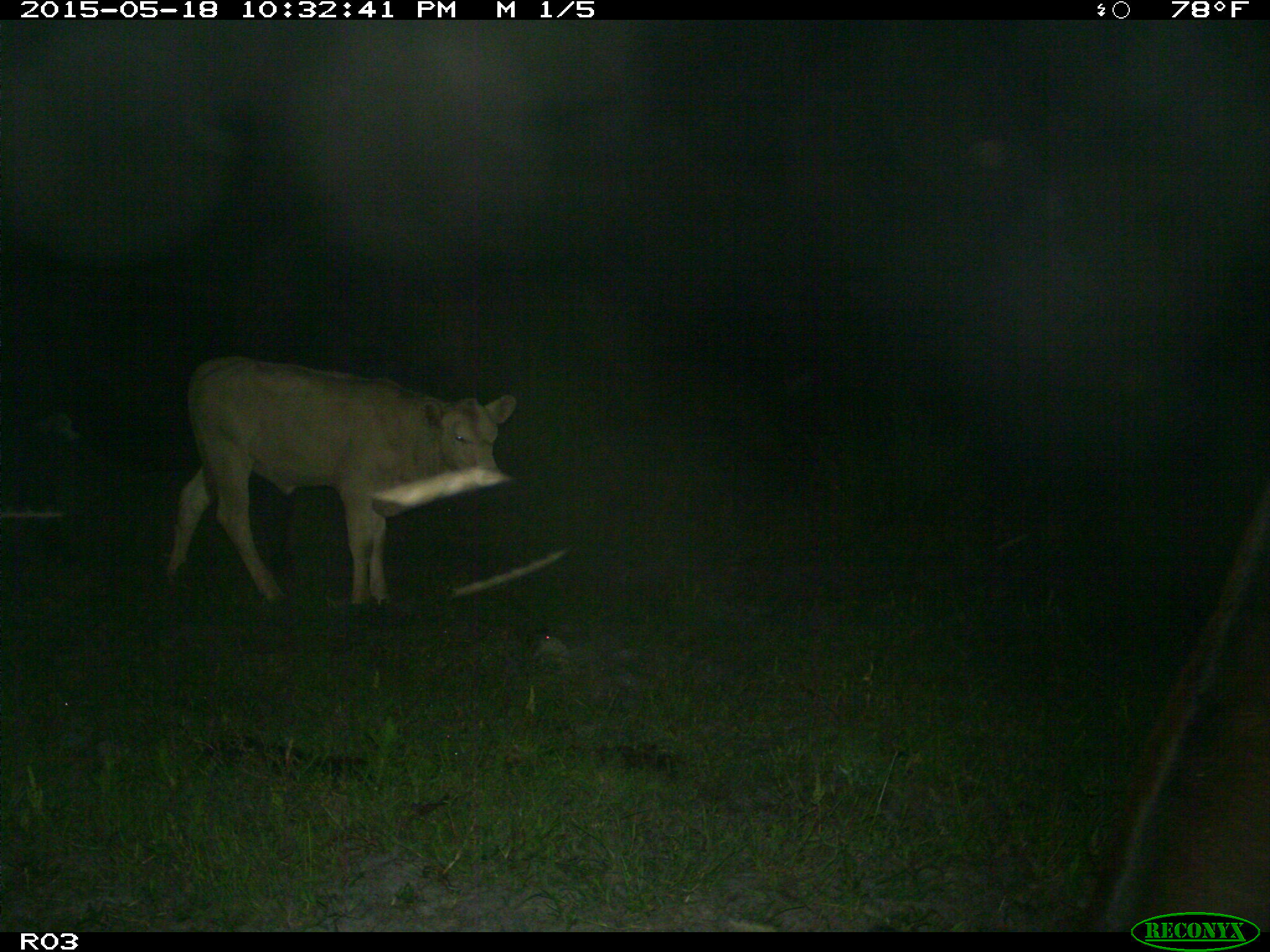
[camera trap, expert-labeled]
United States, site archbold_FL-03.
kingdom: Animalia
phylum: Chordata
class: Mammalia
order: Artiodactyla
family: Bovidae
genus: Bos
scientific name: Bos taurus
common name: domestic cow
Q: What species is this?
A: Bos taurus (domestic cow).